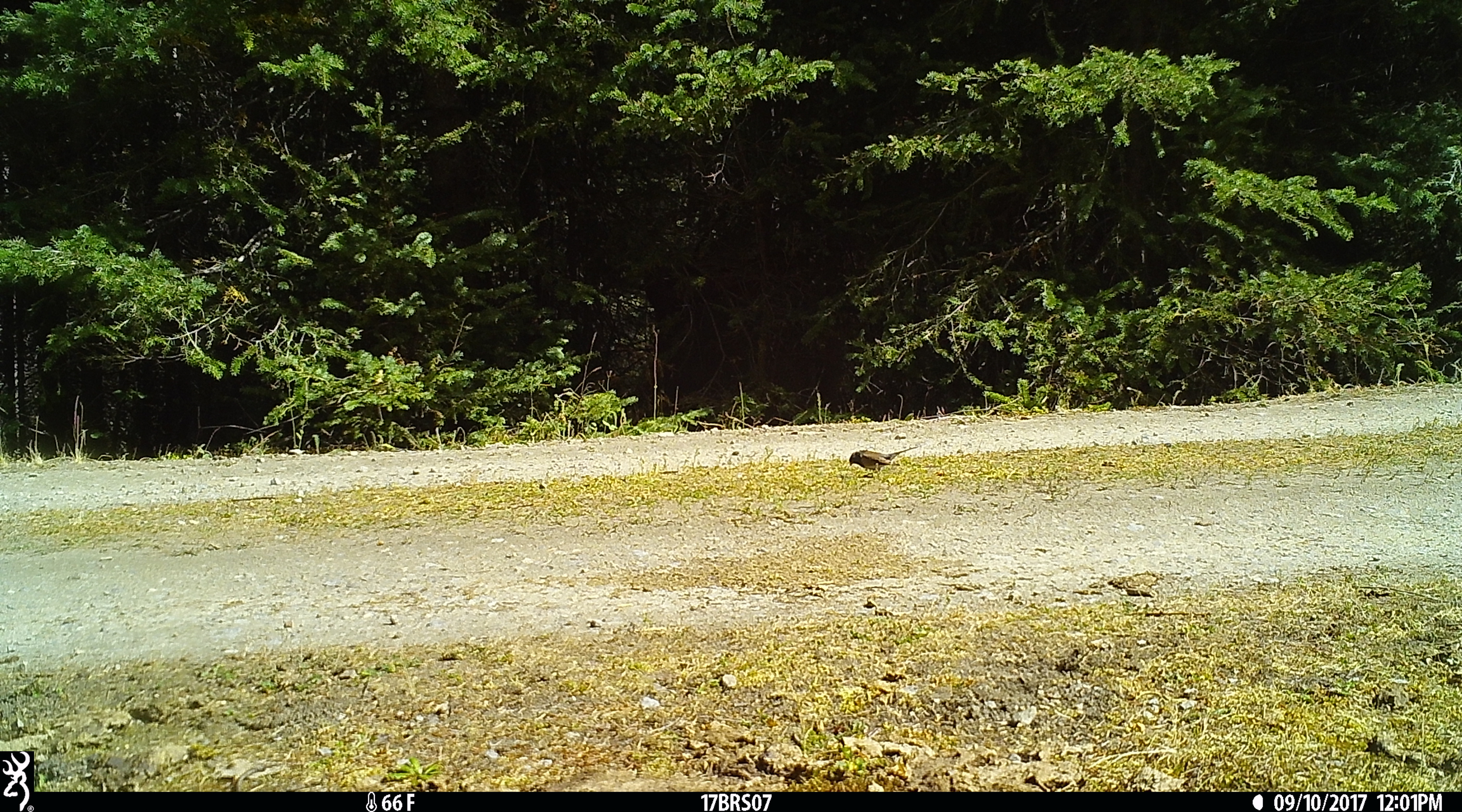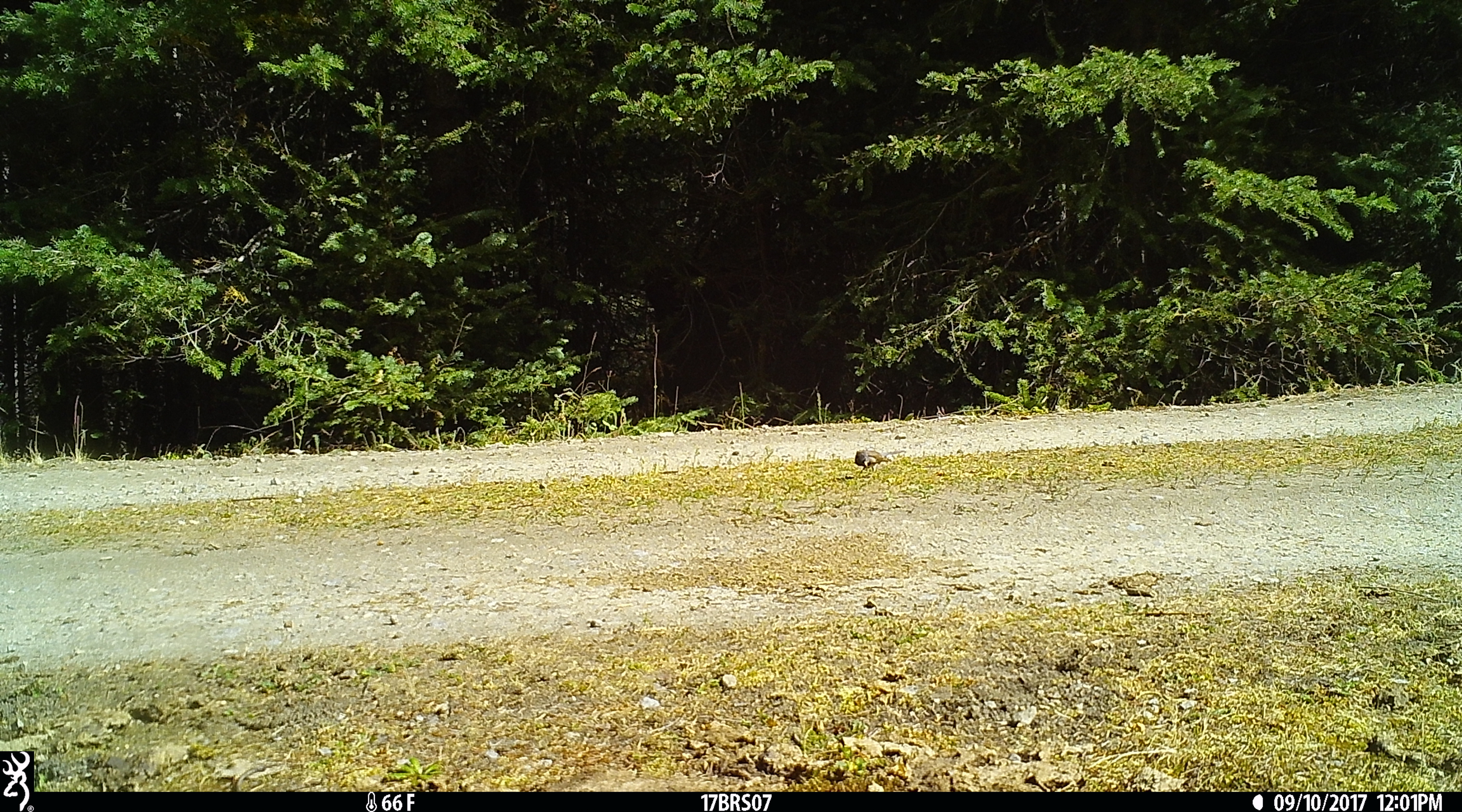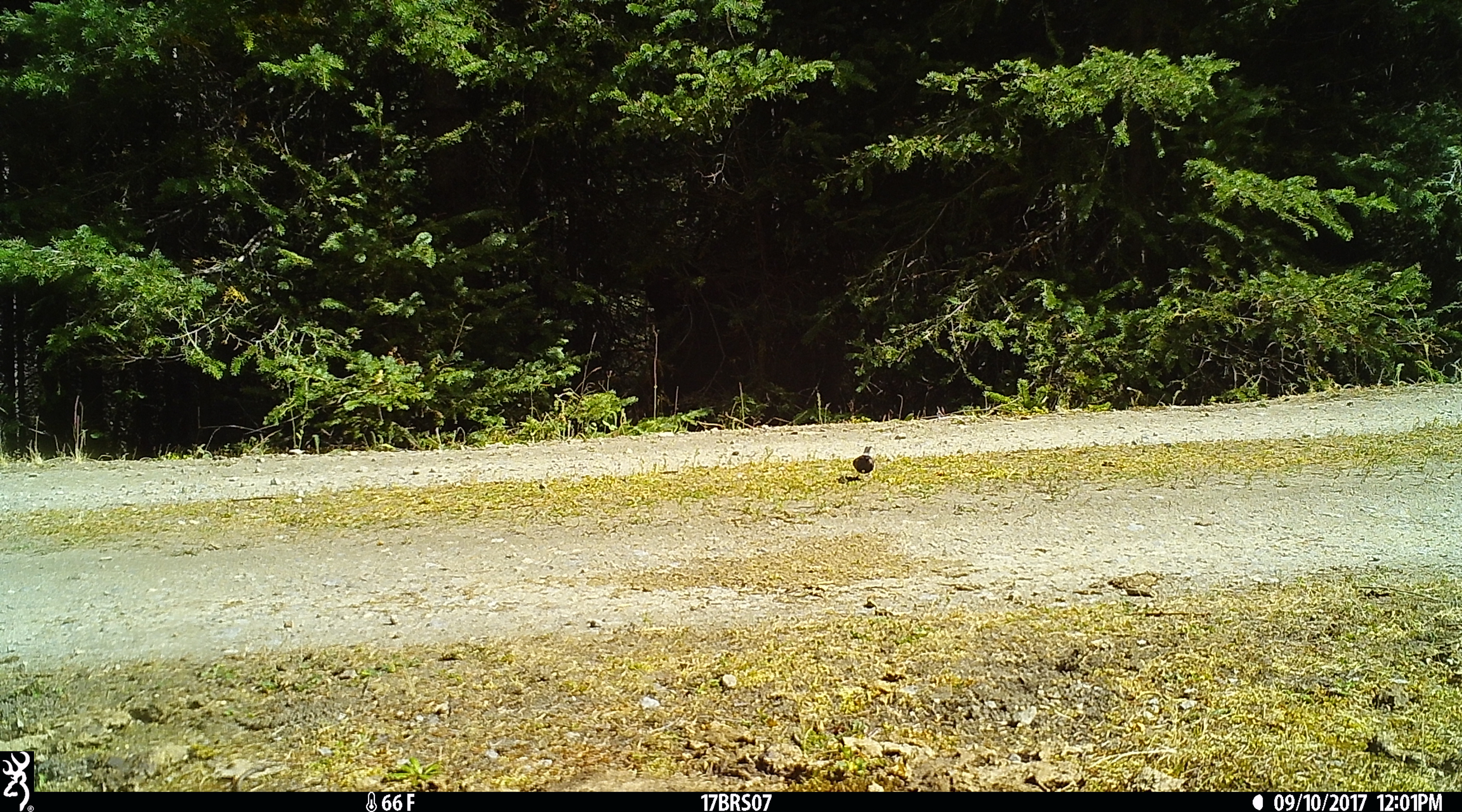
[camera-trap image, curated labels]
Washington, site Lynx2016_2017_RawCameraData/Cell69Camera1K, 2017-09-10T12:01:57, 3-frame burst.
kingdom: Animalia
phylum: Chordata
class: Aves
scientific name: Aves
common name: birds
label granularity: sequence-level